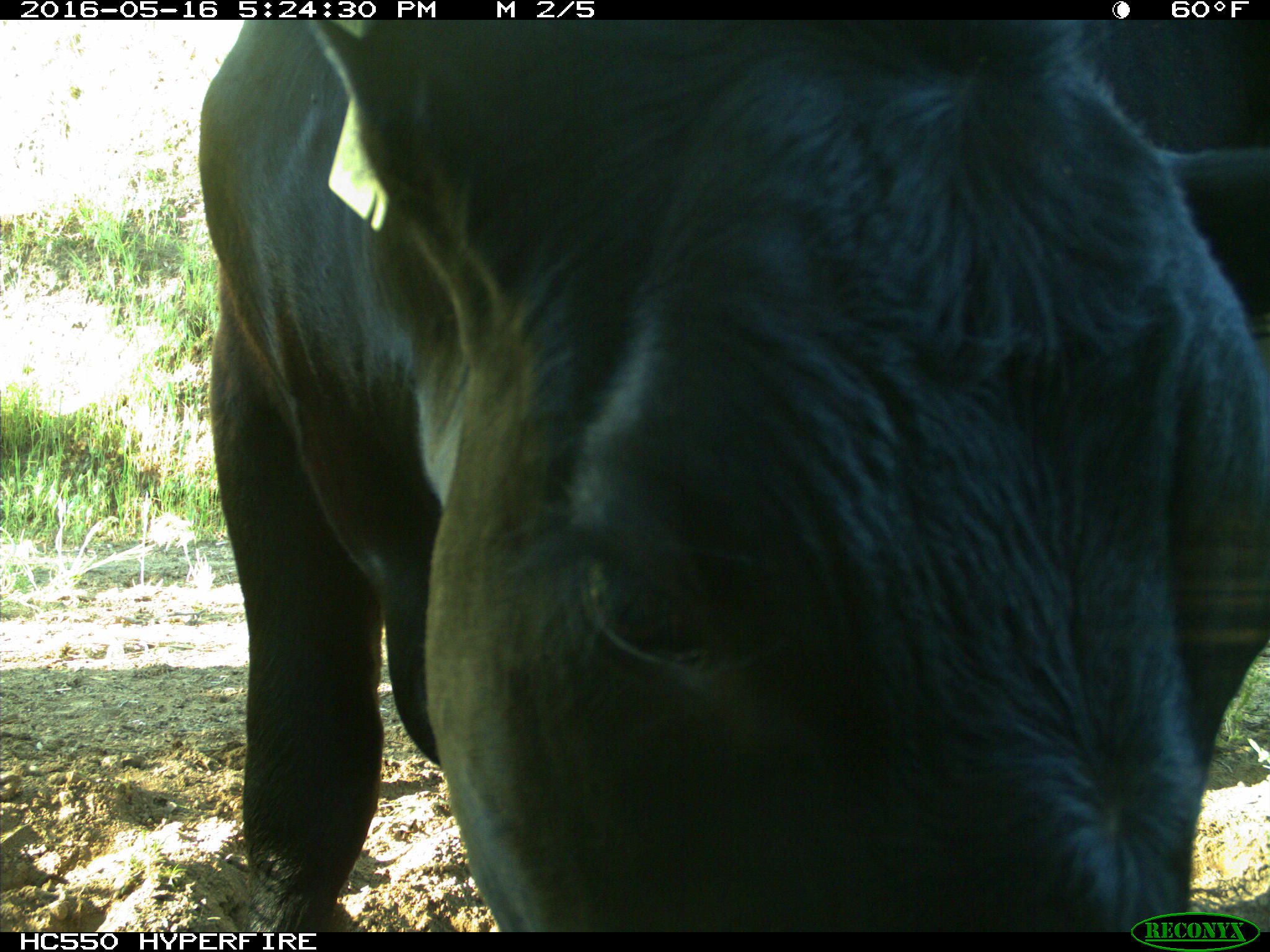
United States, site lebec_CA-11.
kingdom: Animalia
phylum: Chordata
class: Mammalia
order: Artiodactyla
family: Bovidae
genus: Bos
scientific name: Bos taurus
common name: domestic cow